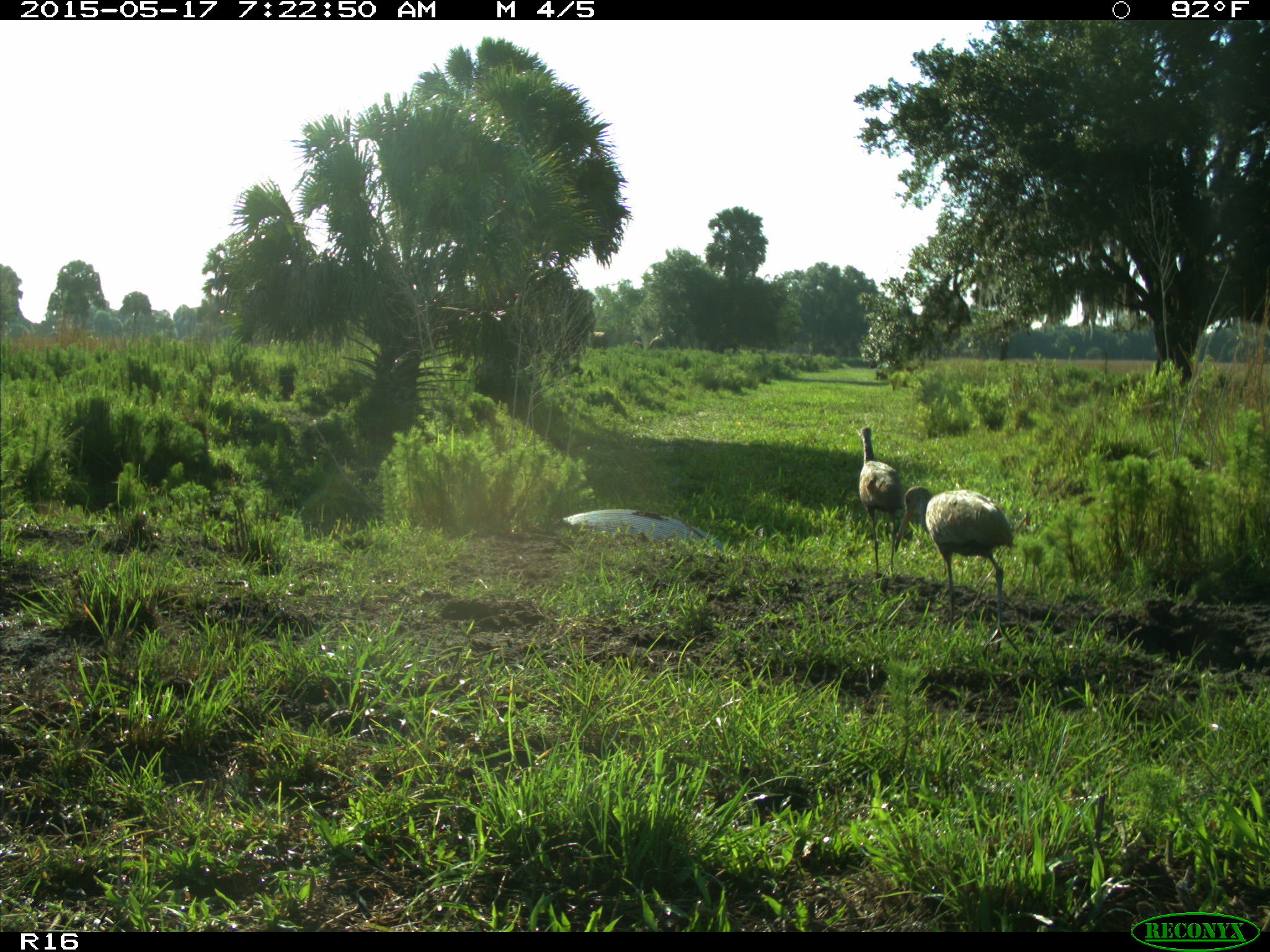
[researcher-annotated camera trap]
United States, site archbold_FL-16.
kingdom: Animalia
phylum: Chordata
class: Aves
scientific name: Aves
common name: birds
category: unidentified bird